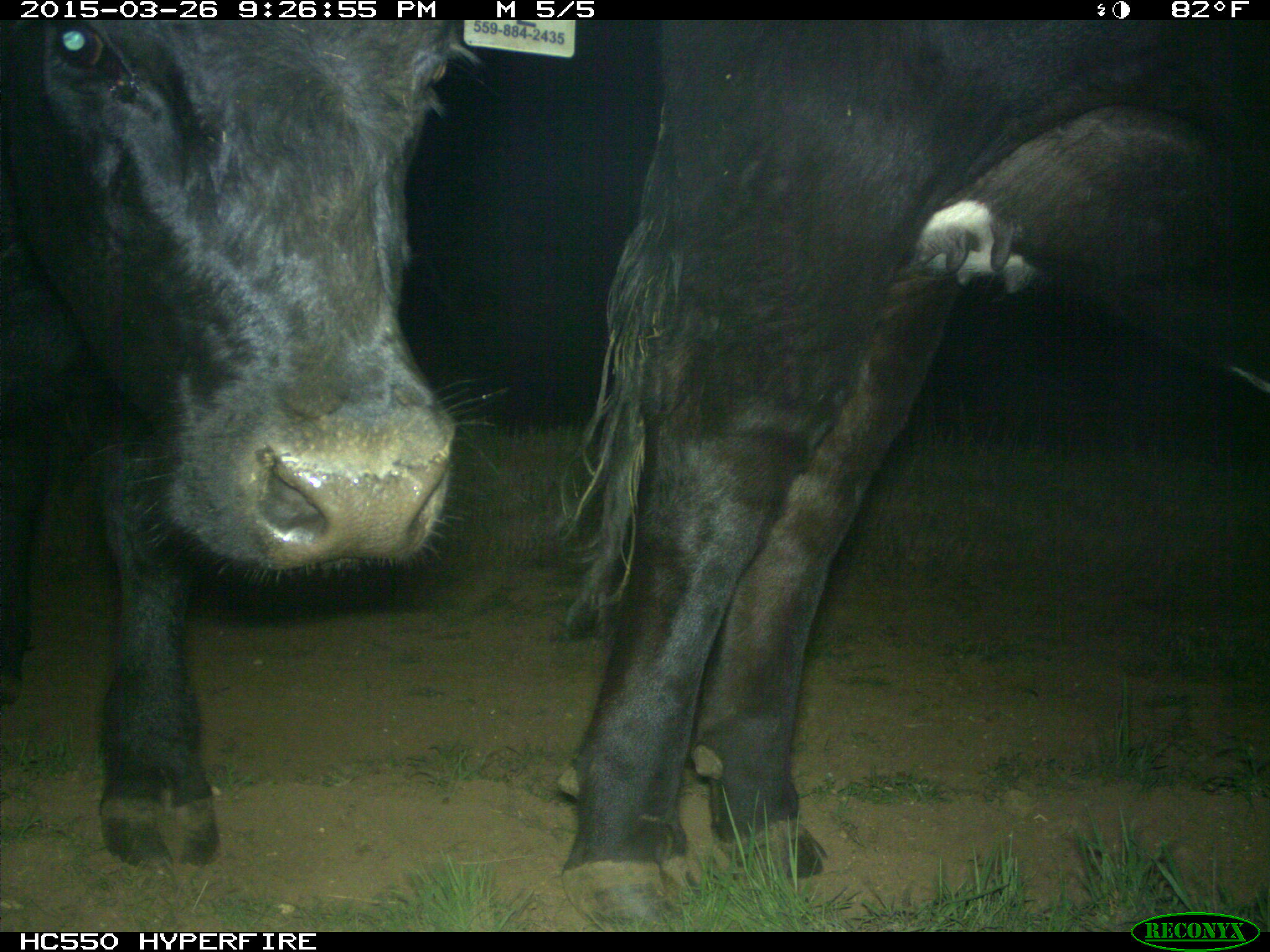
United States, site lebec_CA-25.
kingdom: Animalia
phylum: Chordata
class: Mammalia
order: Artiodactyla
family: Bovidae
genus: Bos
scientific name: Bos taurus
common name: domestic cow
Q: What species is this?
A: Bos taurus (domestic cow).